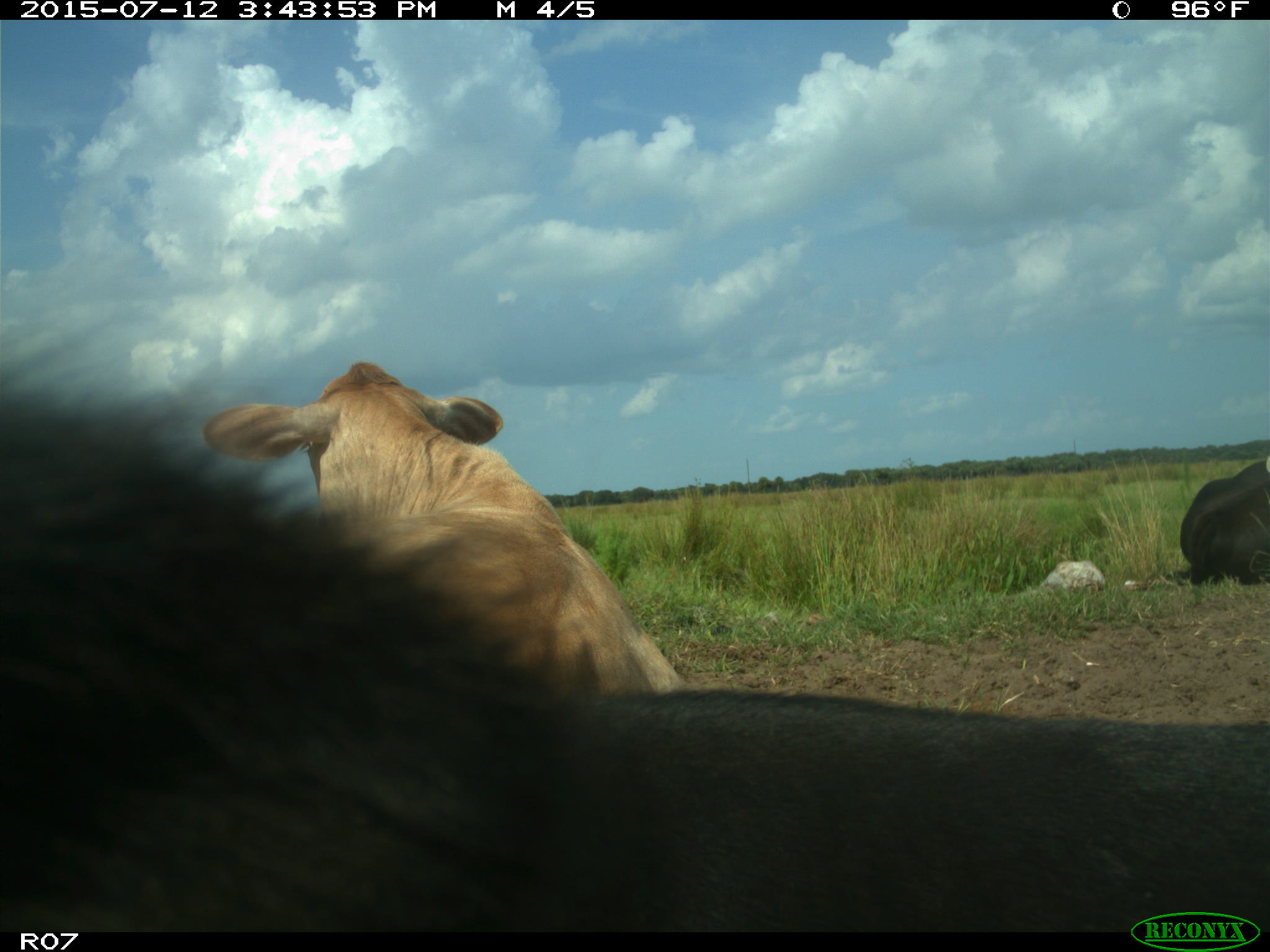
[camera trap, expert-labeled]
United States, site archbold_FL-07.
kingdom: Animalia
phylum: Chordata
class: Mammalia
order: Artiodactyla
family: Bovidae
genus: Bos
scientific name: Bos taurus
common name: domestic cow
Bos taurus (domestic cow).